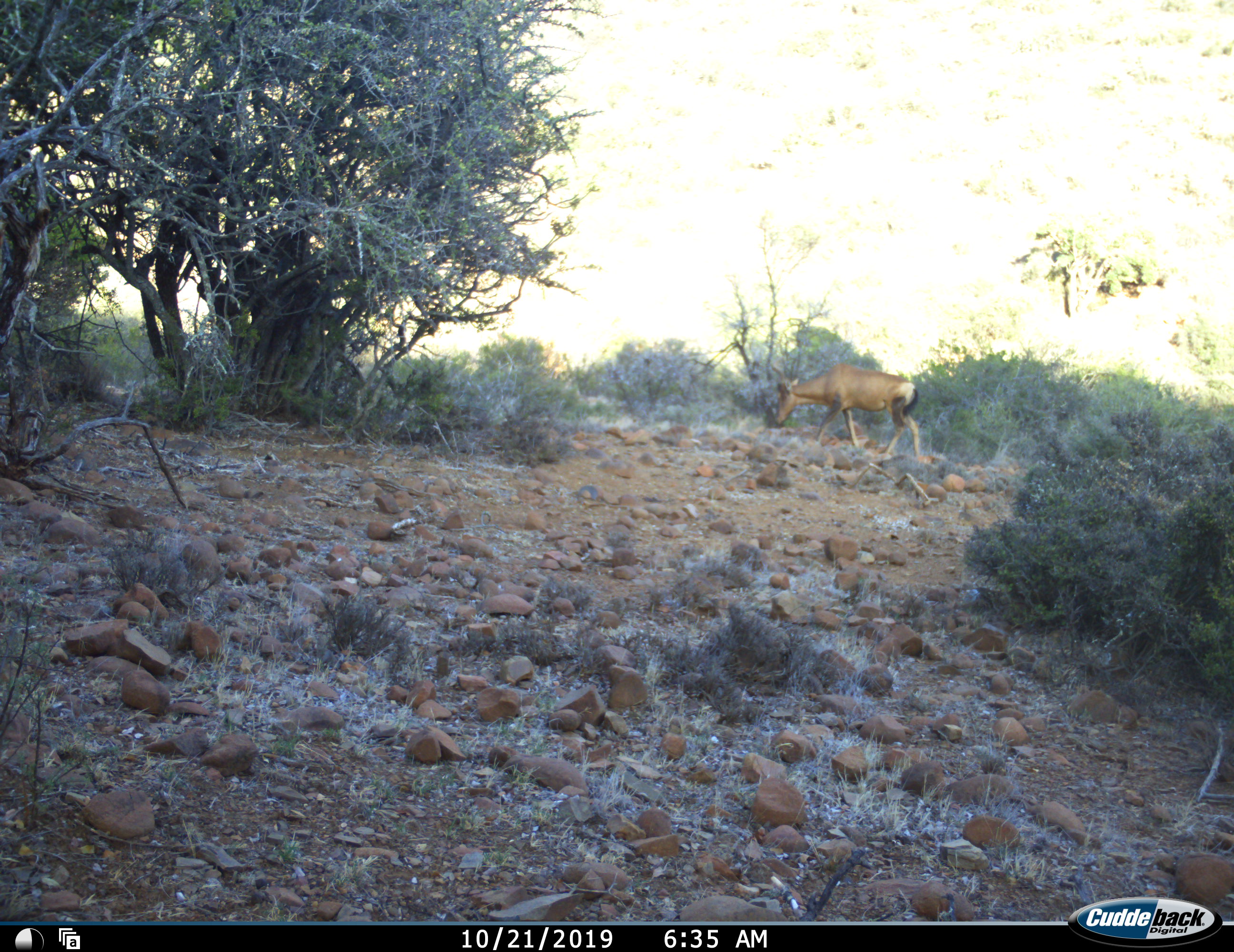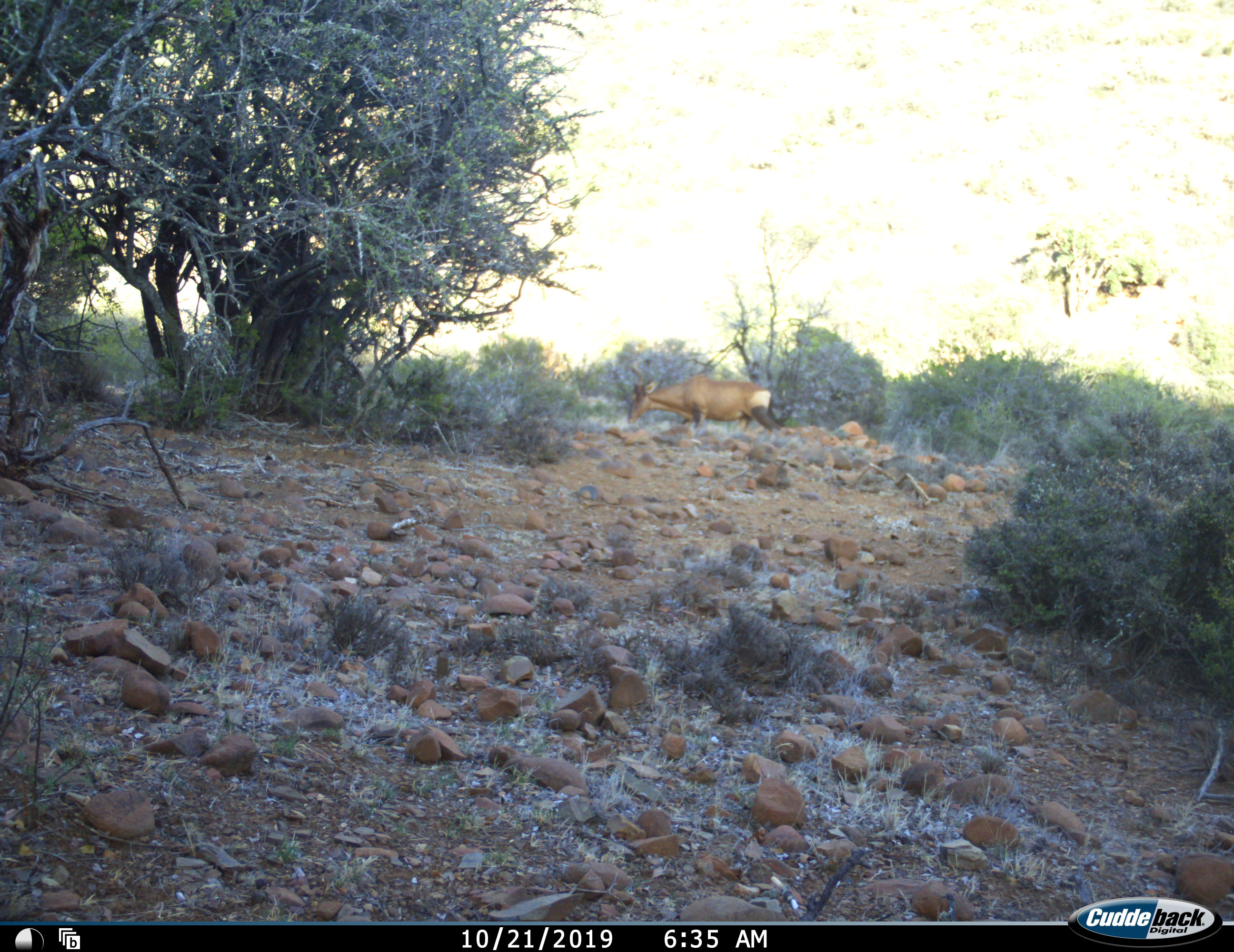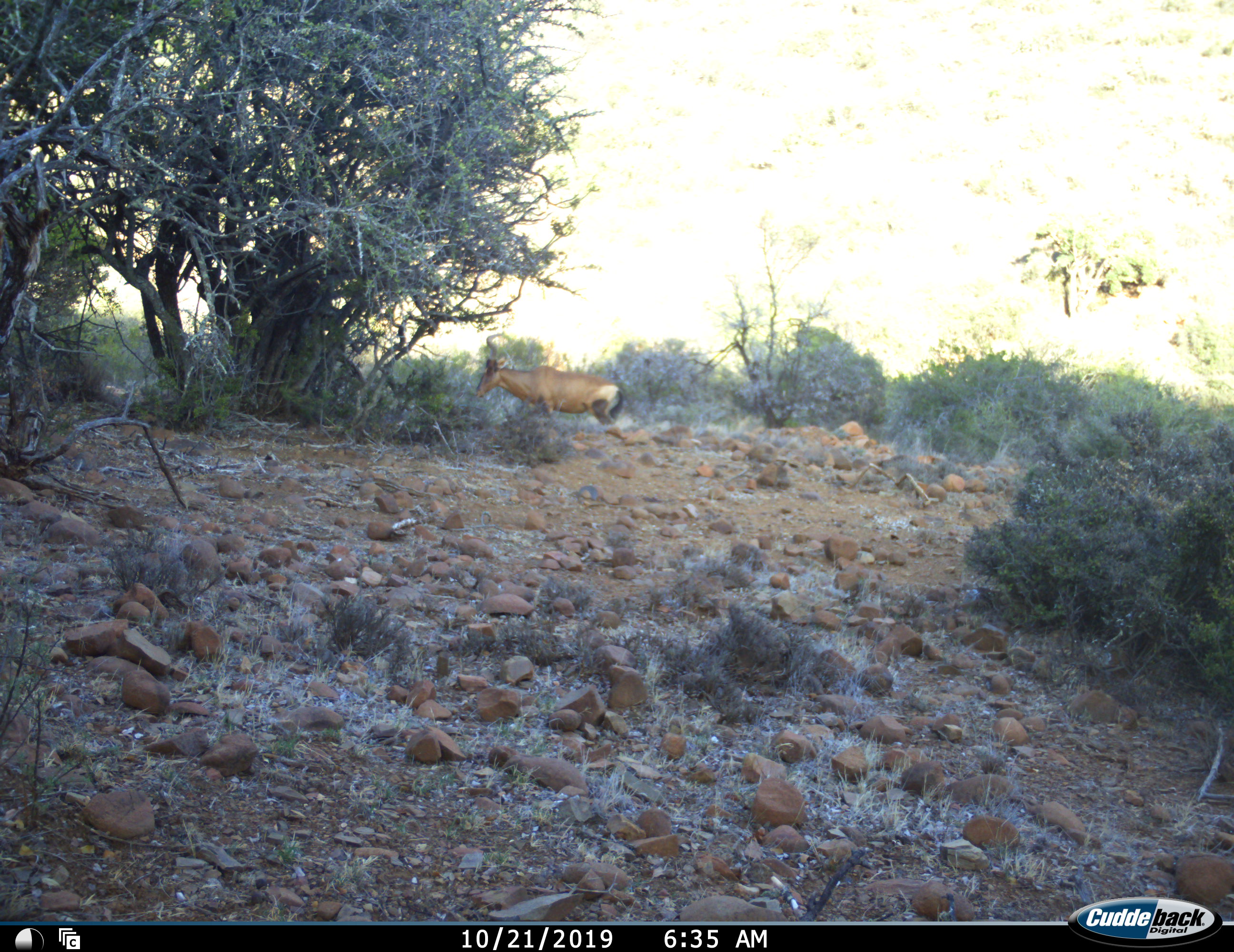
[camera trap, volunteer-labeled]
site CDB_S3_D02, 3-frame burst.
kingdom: Animalia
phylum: Chordata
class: Mammalia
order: Artiodactyla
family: Bovidae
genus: Alcelaphus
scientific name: Alcelaphus buselaphus caama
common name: red hartebeest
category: hartebeestred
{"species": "hartebeestred (red hartebeest) (Alcelaphus buselaphus caama)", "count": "1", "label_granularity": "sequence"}